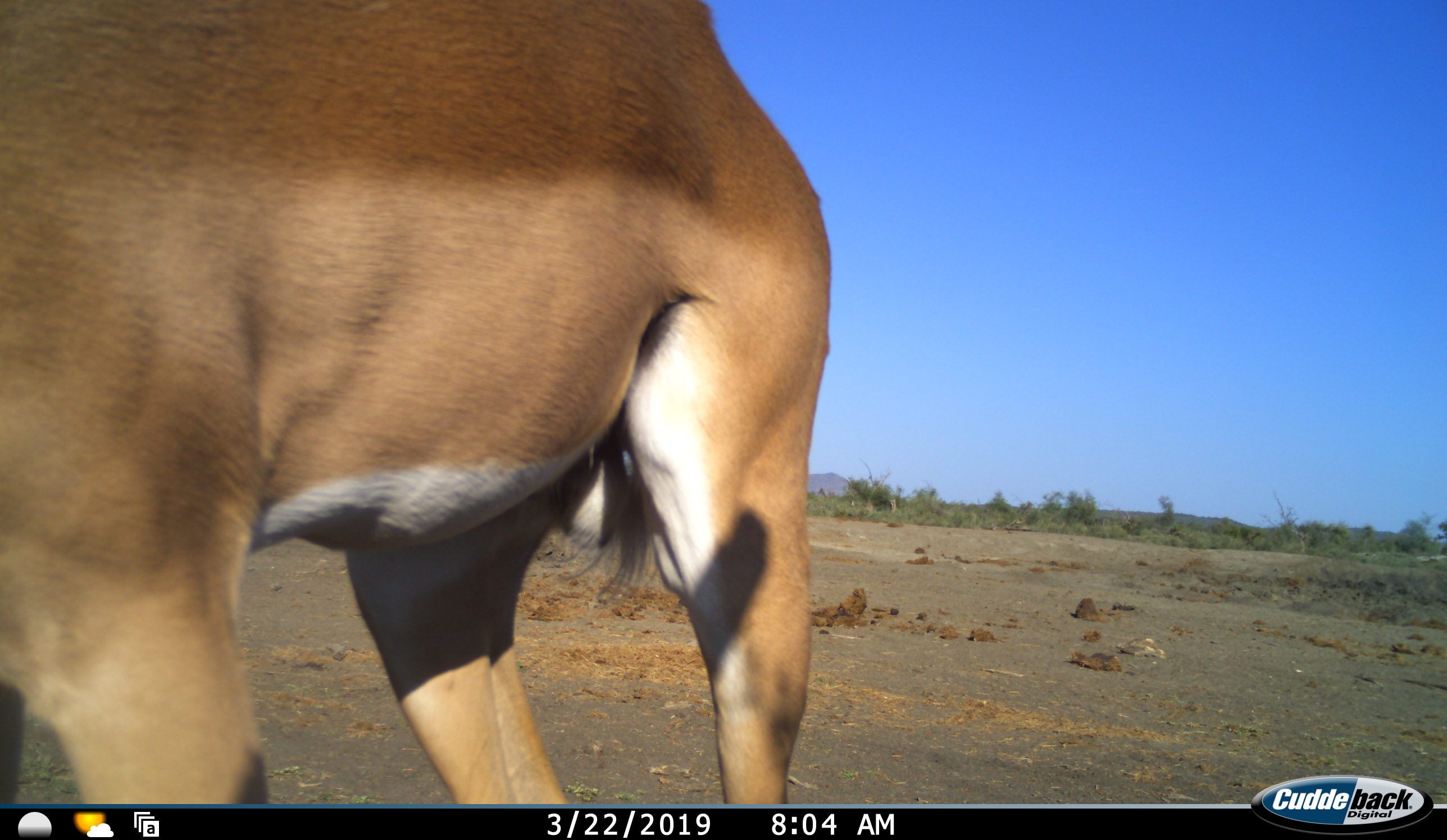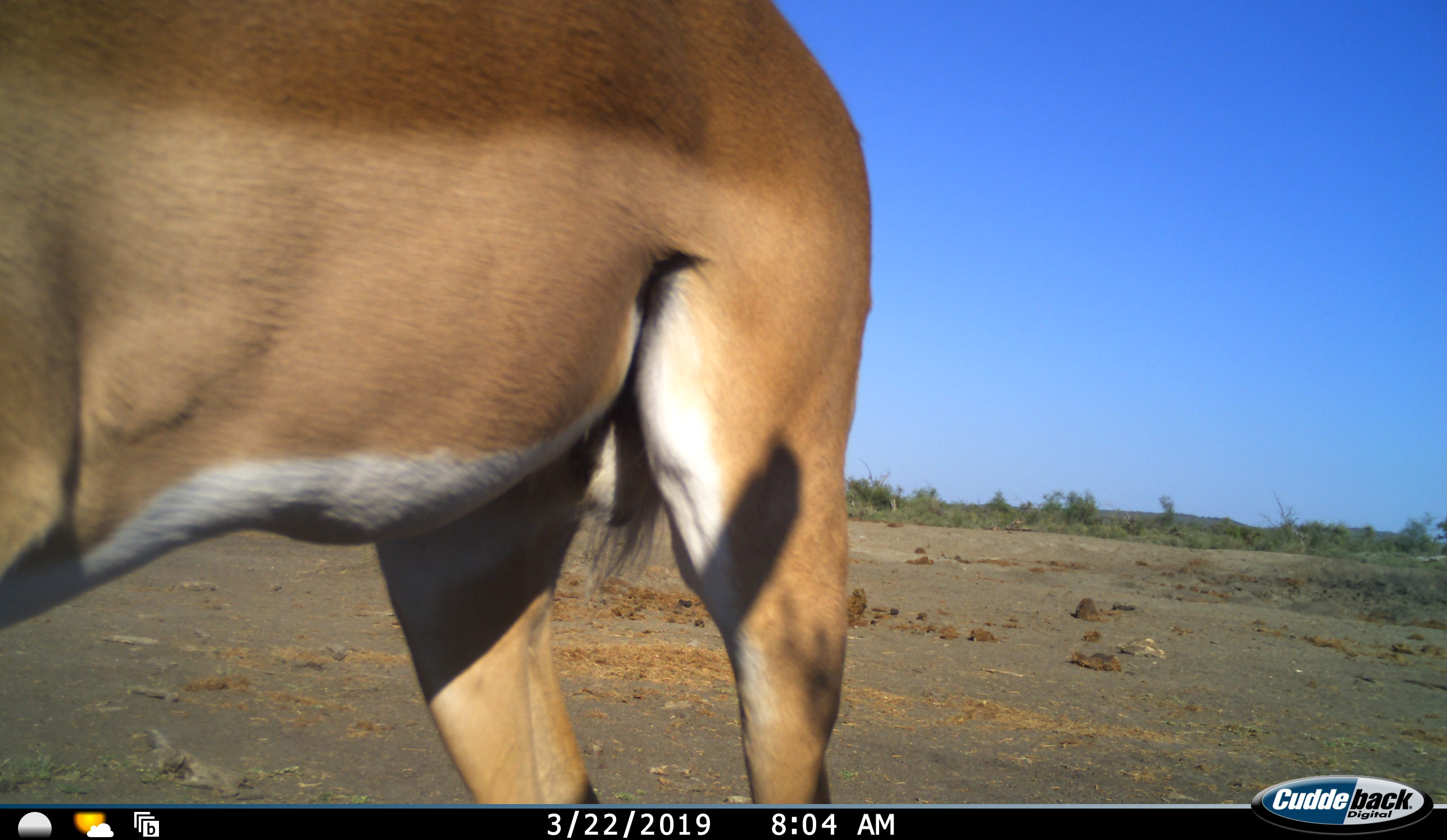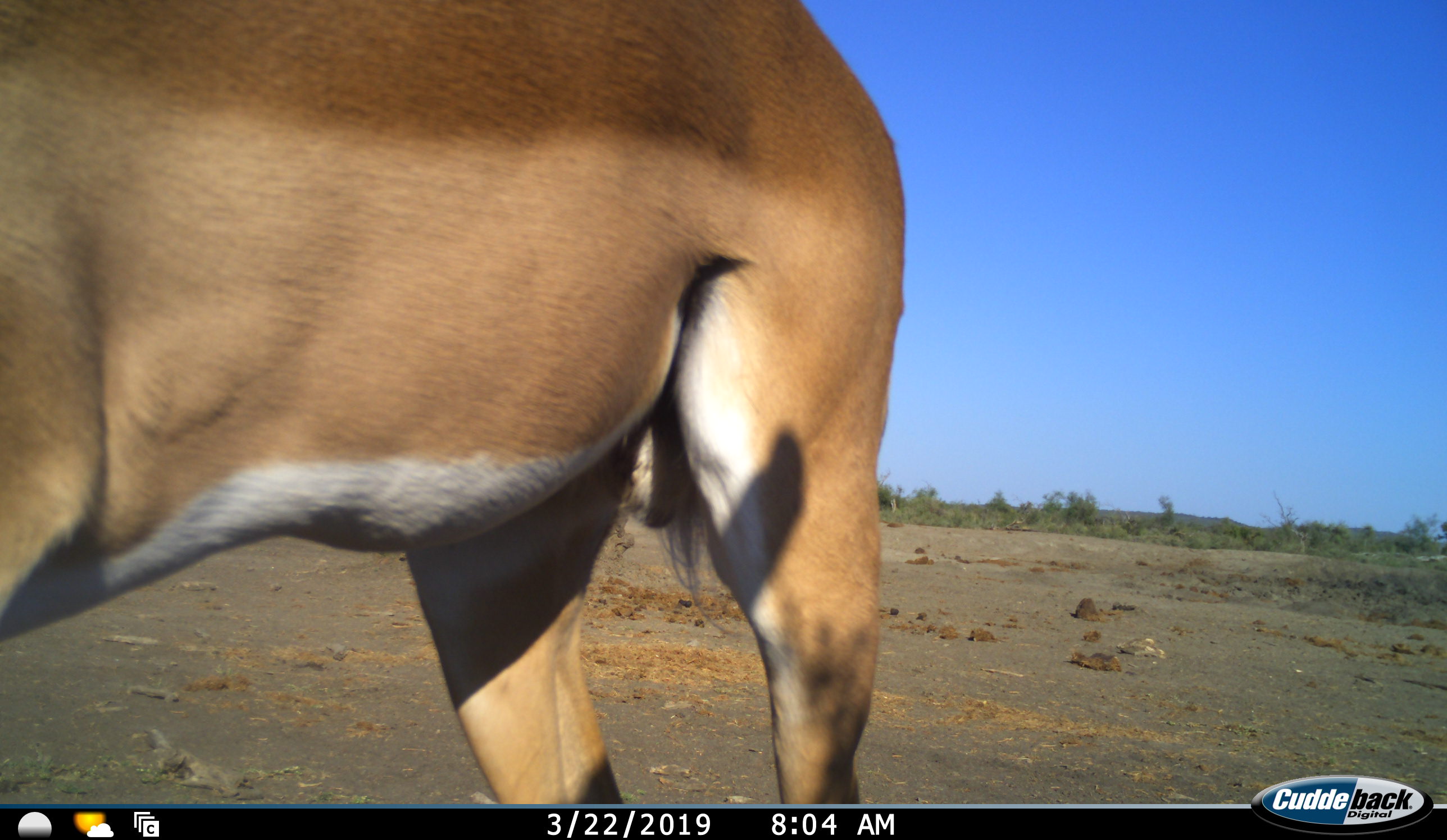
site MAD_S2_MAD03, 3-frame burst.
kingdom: Animalia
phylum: Chordata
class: Mammalia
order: Artiodactyla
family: Bovidae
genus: Aepyceros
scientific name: Aepyceros melampus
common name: impala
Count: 1.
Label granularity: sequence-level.